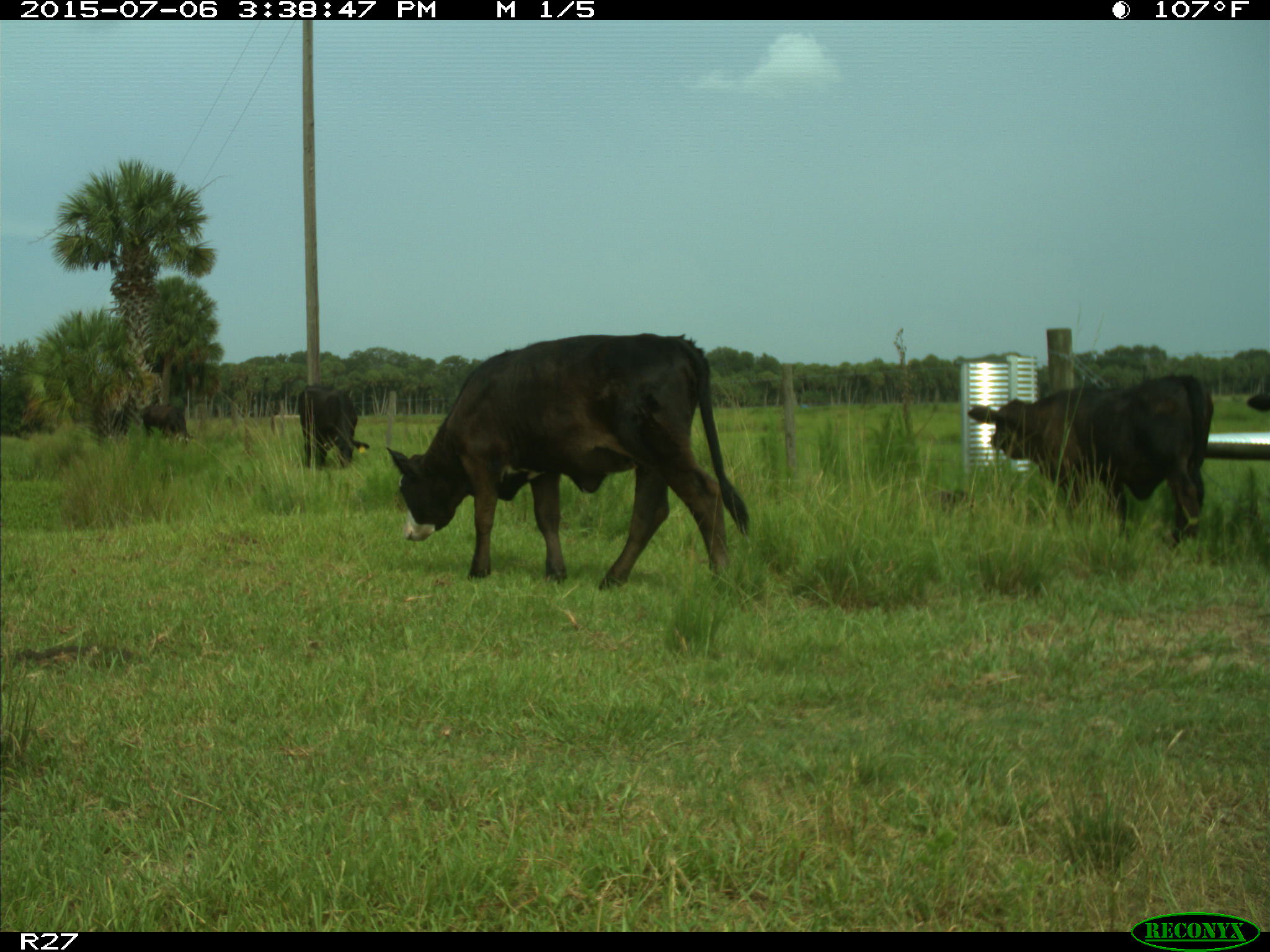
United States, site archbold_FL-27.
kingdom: Animalia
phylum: Chordata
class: Mammalia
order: Artiodactyla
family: Bovidae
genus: Bos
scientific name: Bos taurus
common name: domestic cow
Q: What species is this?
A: Bos taurus (domestic cow).